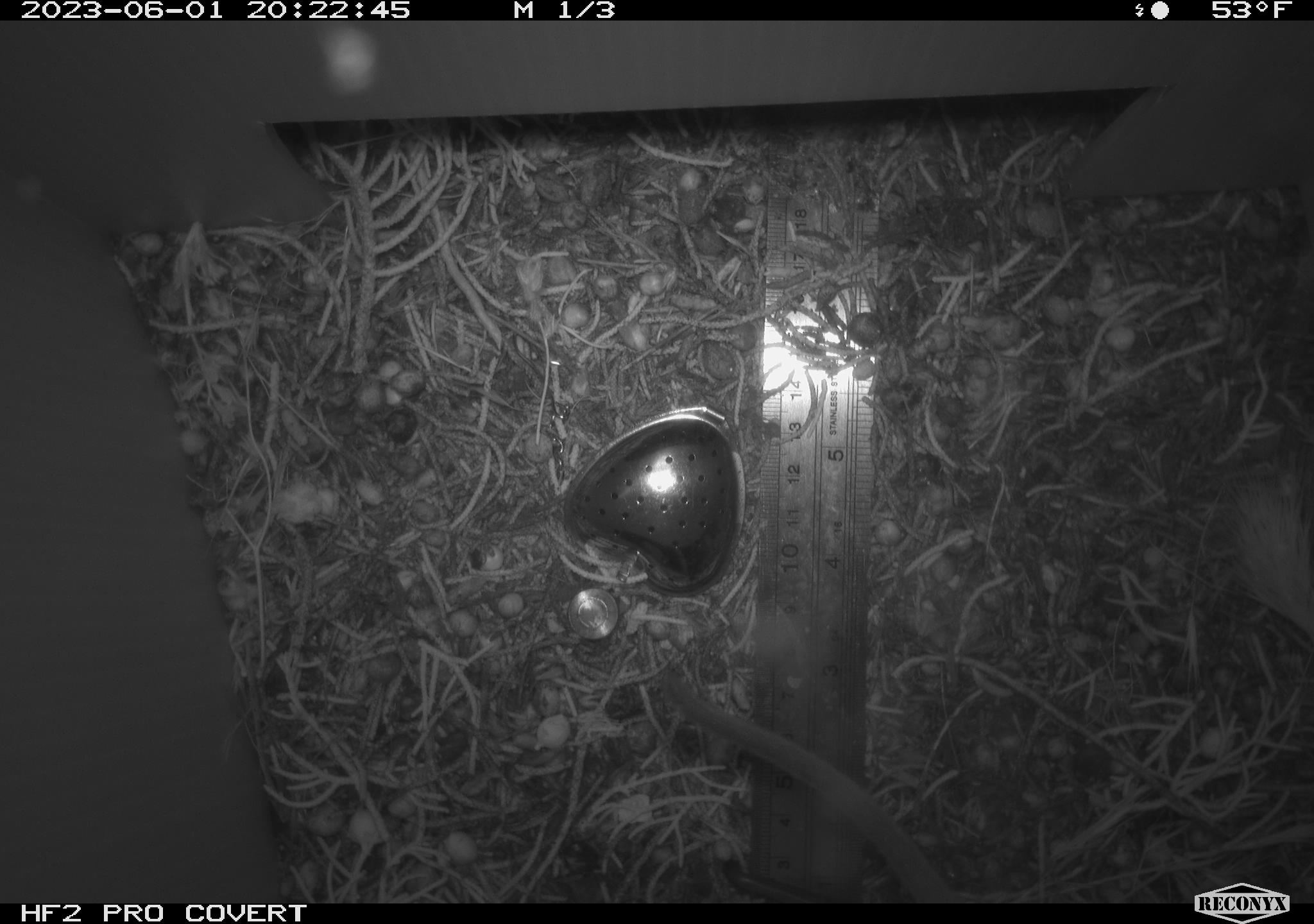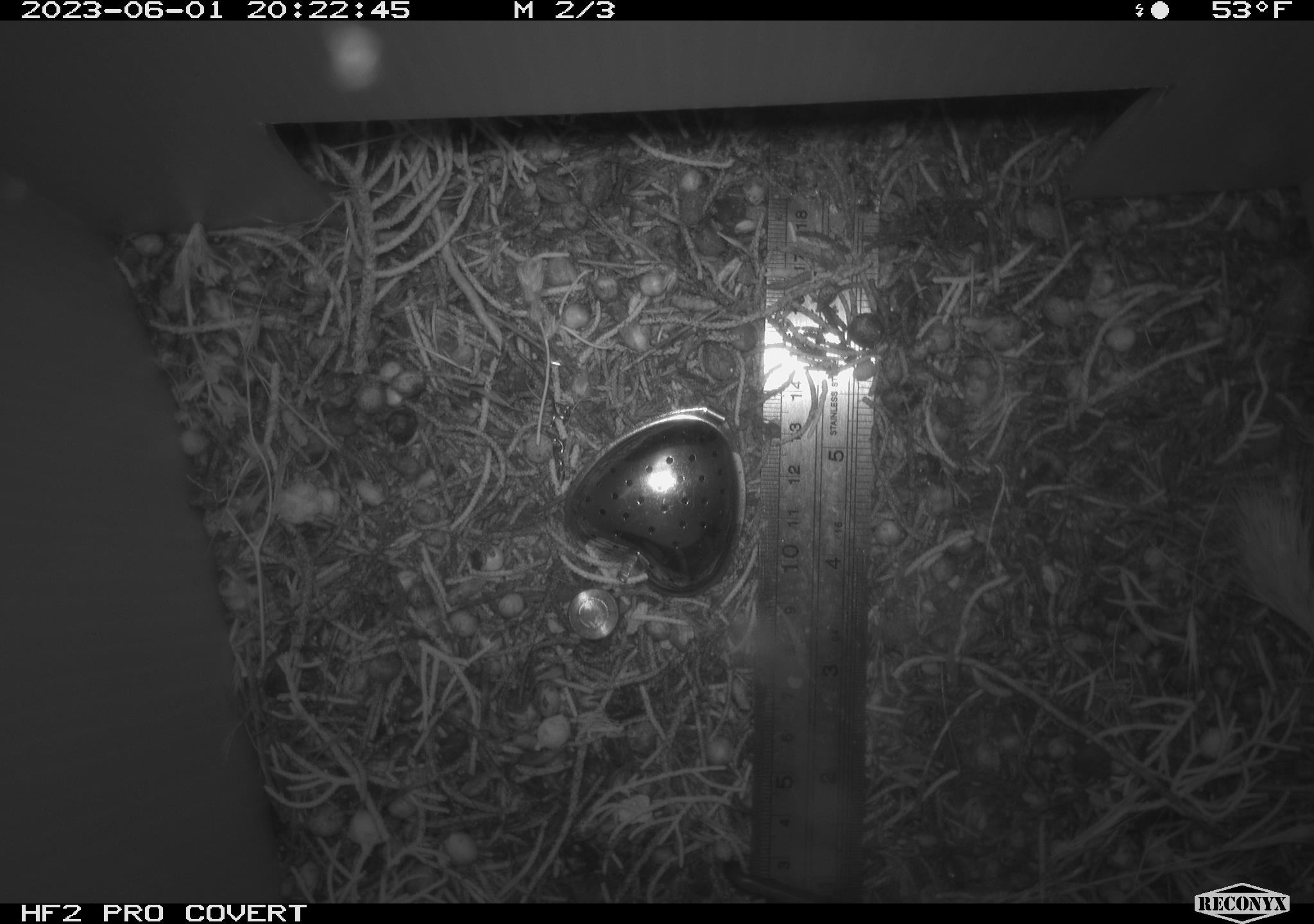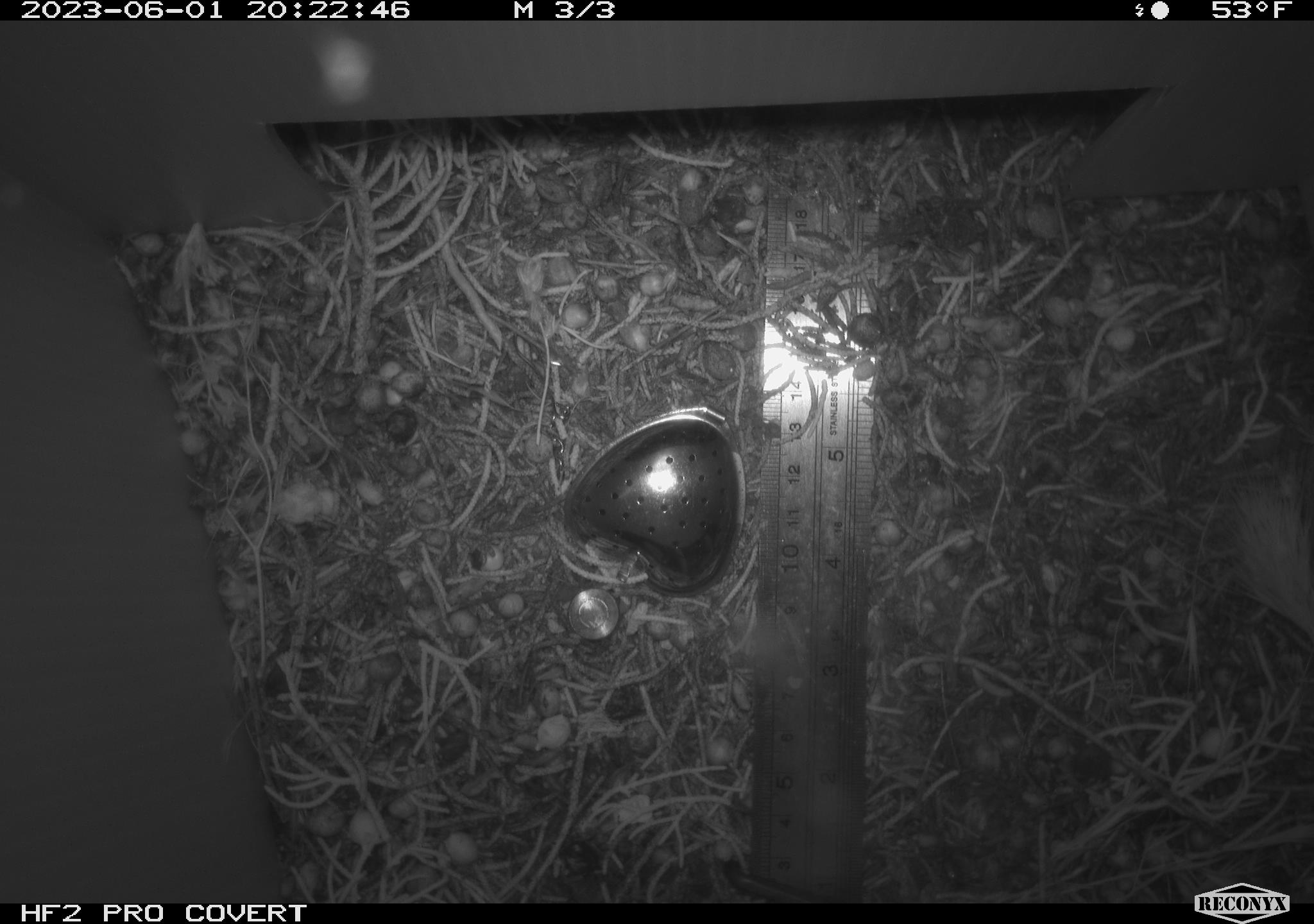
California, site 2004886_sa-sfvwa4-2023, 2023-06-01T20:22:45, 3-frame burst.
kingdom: Animalia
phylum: Chordata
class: Mammalia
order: Rodentia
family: Cricetidae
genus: Neotoma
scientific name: Neotoma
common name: pack rat or woodrat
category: neotoma species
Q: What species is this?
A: Neotoma species (pack rat or woodrat) (Neotoma).